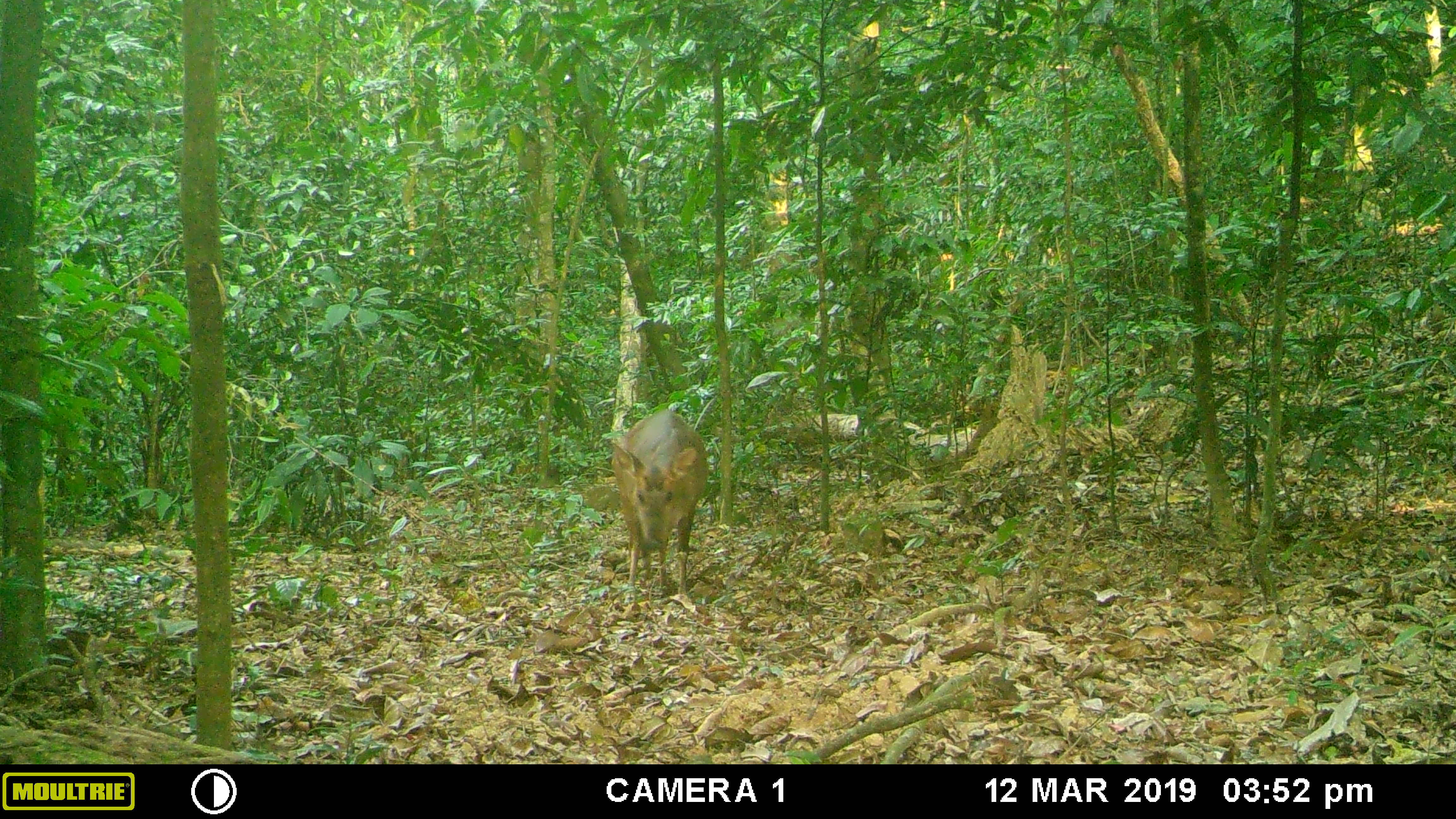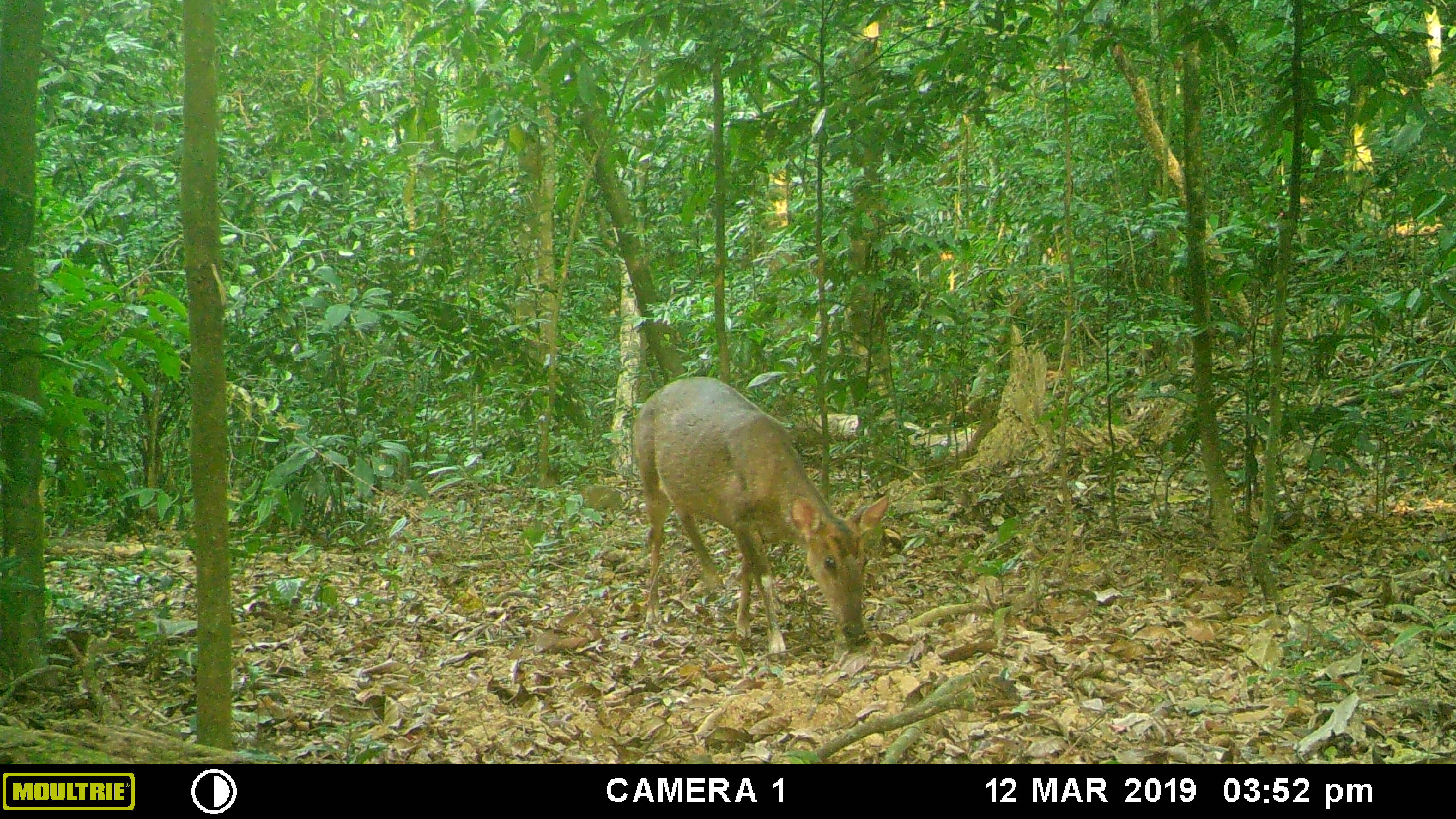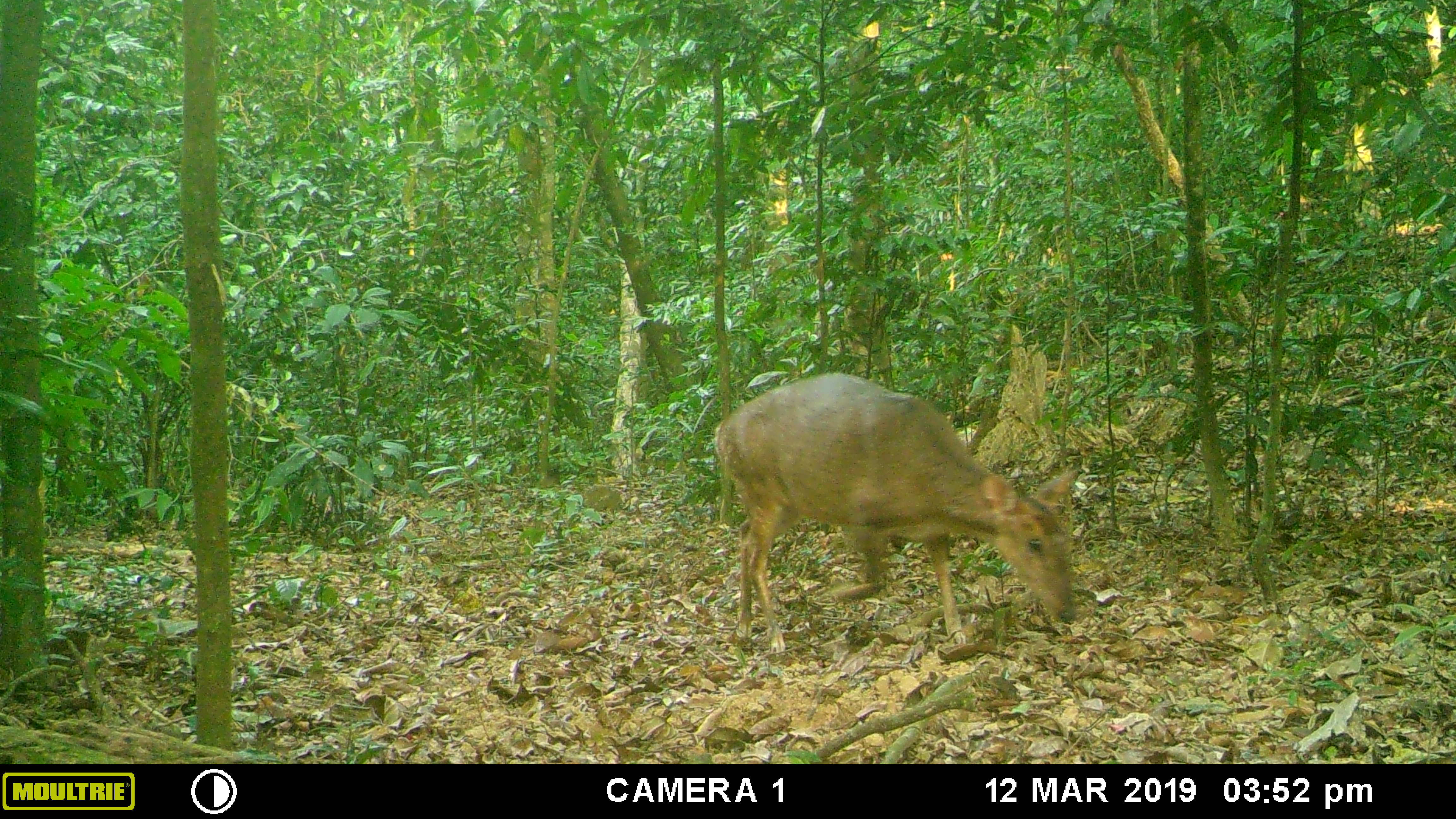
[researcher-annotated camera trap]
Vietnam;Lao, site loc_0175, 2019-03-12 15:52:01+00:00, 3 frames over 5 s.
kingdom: Animalia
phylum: Chordata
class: Mammalia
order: Artiodactyla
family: Cervidae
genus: Muntiacus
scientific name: Muntiacus vuquangensis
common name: large-antlered muntjac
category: large antlered muntjac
Large antlered muntjac (large-antlered muntjac) (Muntiacus vuquangensis). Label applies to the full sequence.